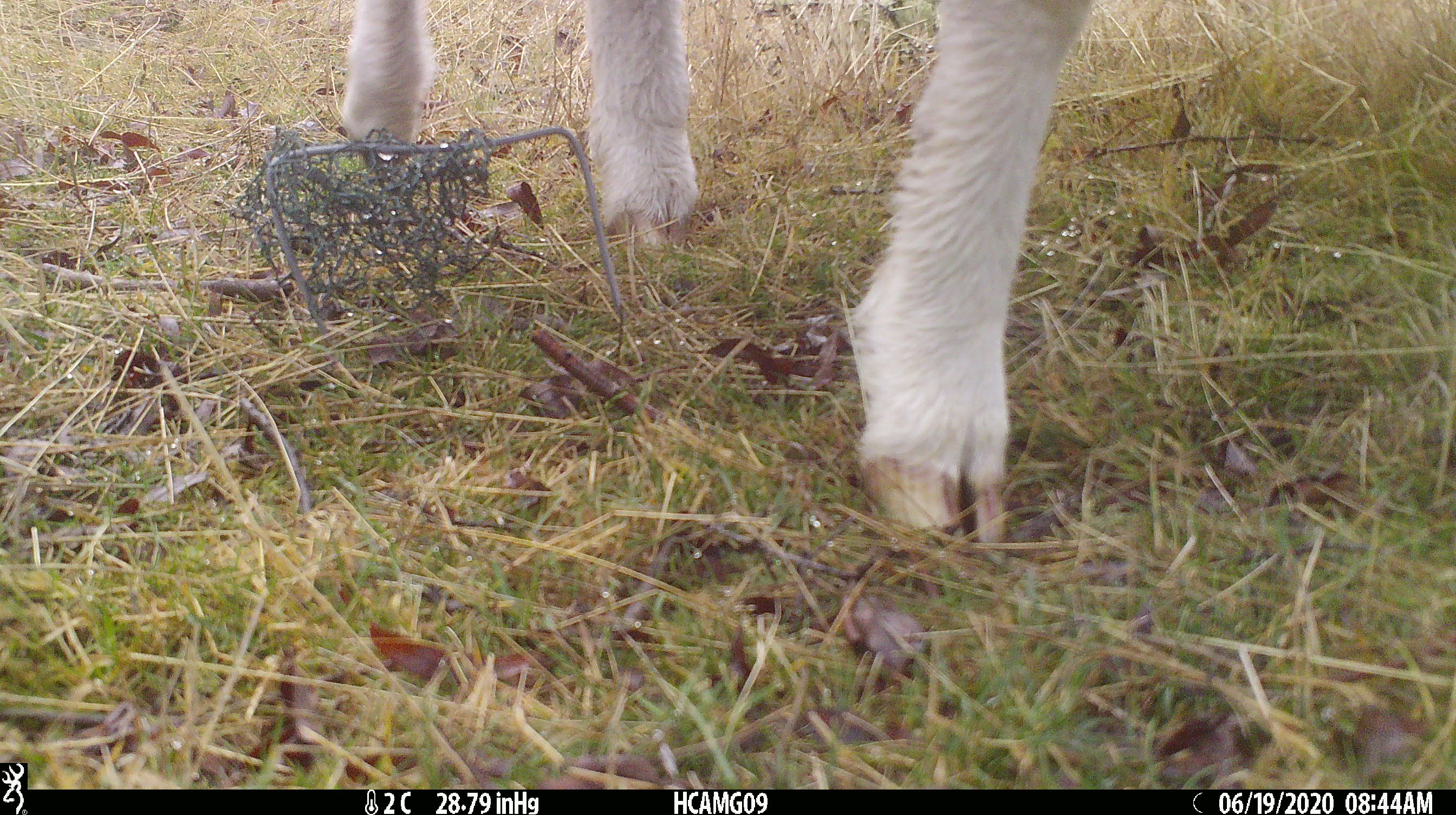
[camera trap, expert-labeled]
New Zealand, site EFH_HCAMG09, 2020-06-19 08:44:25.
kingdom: Animalia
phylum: Chordata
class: Mammalia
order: Artiodactyla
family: Bovidae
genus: Ovis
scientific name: Ovis aries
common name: domestic sheep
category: sheep